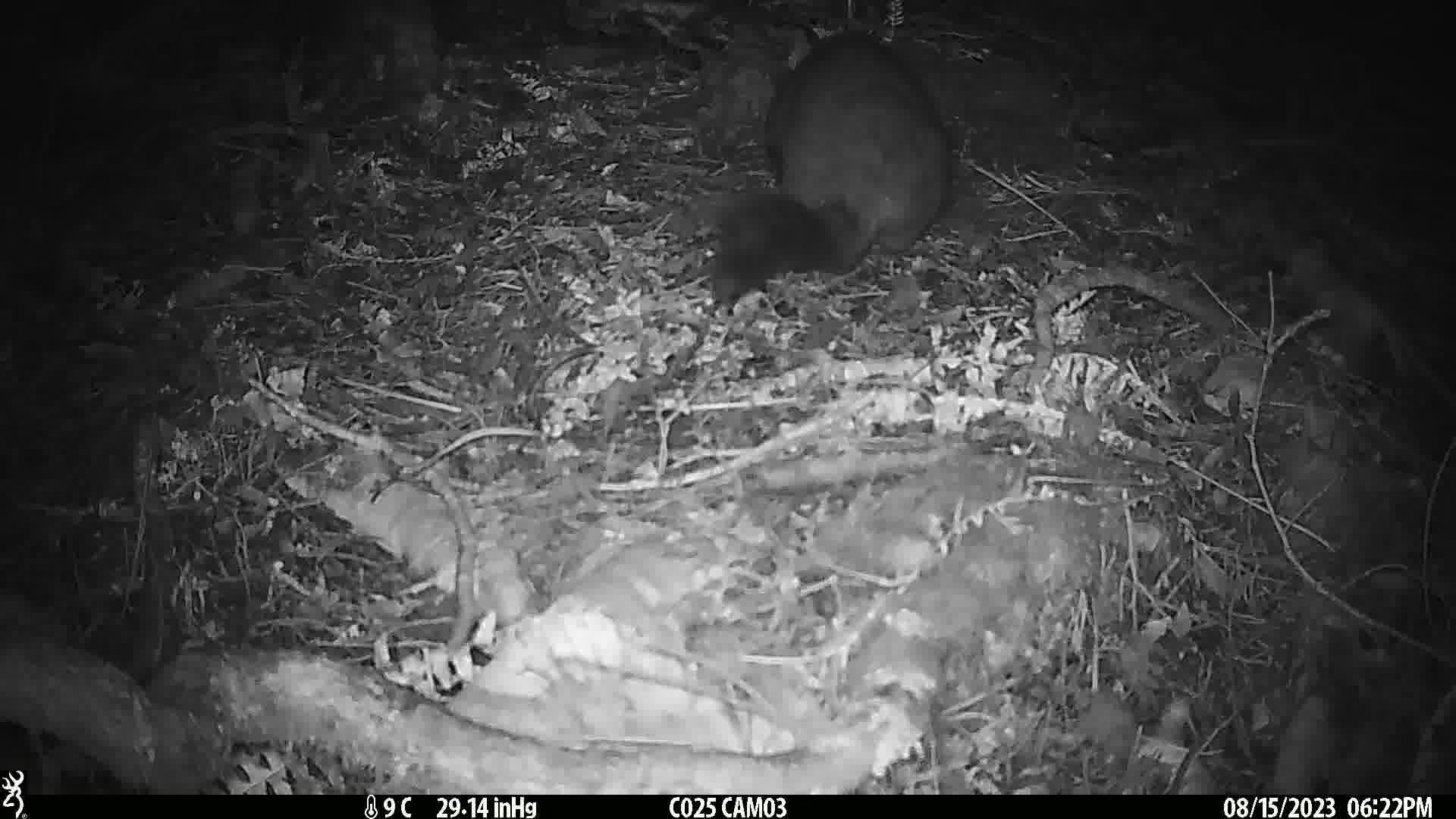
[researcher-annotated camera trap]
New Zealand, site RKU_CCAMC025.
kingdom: Animalia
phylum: Chordata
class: Mammalia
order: Diprotodontia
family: Phalangeridae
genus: Trichosurus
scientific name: Trichosurus vulpecula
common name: common brushtail possum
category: possum